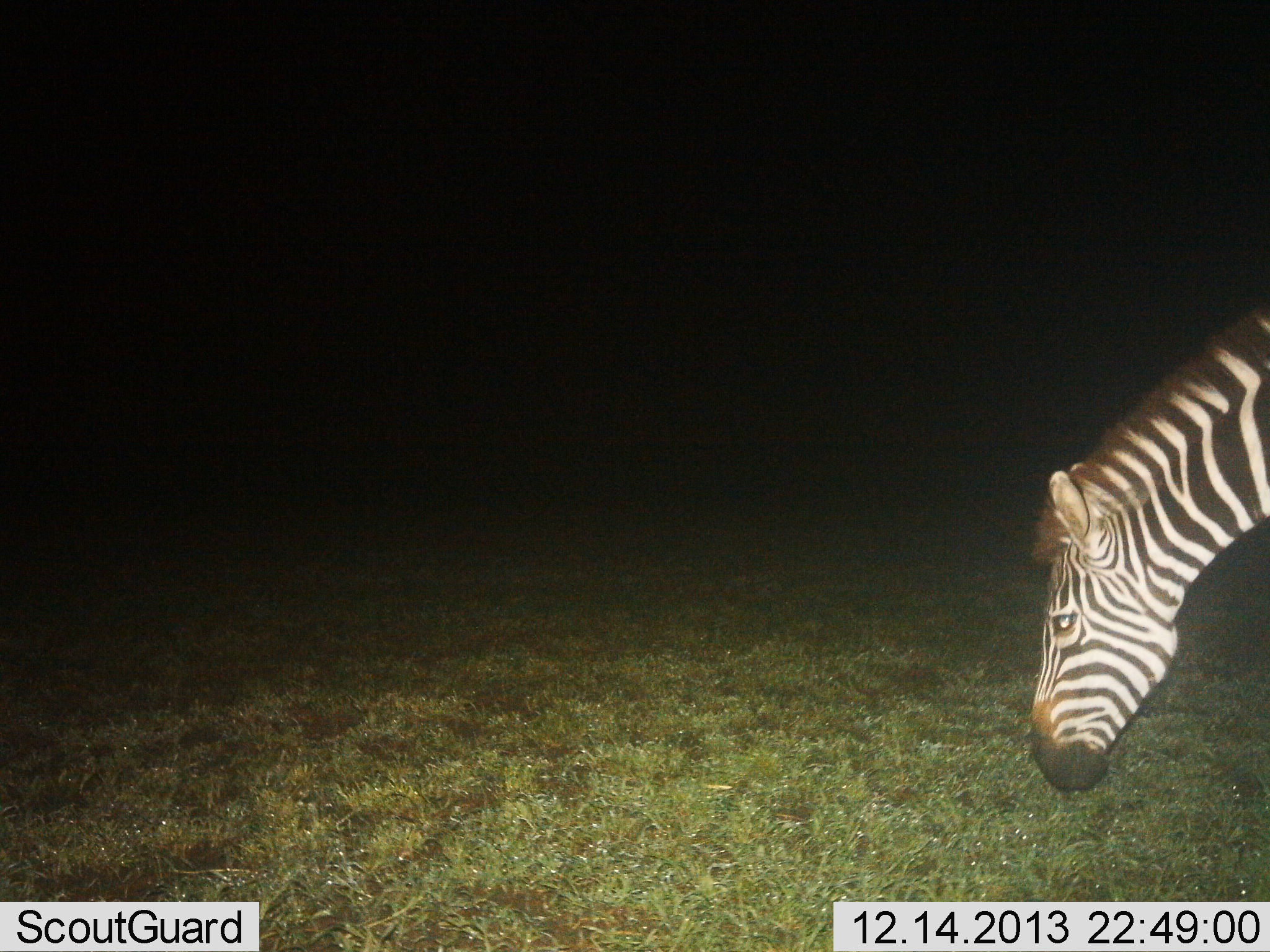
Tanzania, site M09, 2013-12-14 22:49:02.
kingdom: Animalia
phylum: Chordata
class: Mammalia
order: Perissodactyla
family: Equidae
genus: Equus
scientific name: Equus quagga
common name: plains zebra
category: zebra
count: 1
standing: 30%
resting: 10%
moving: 0%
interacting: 0%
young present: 0%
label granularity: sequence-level